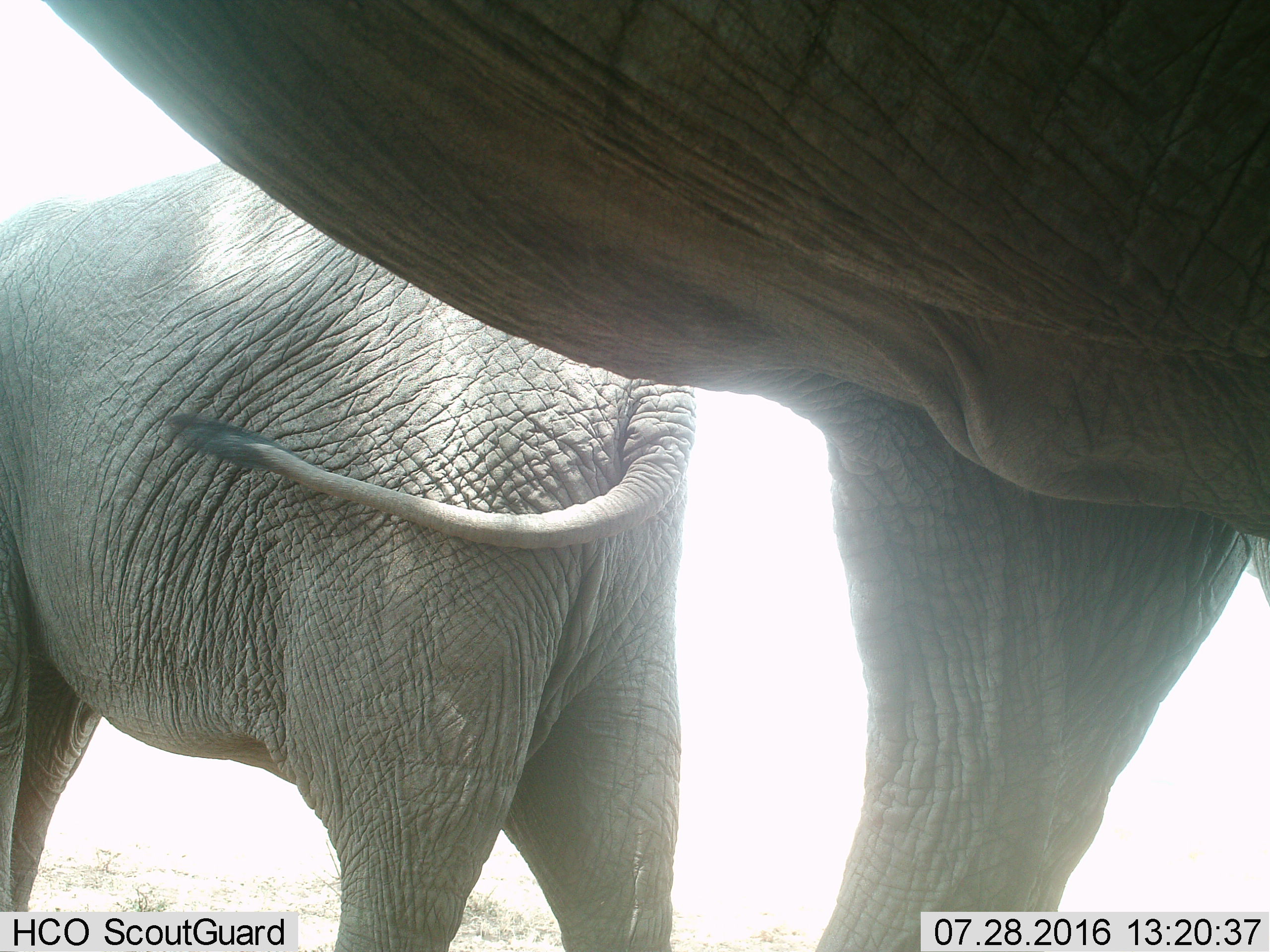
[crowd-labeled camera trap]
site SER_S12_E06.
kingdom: Animalia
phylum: Chordata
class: Mammalia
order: Proboscidea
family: Elephantidae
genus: Loxodonta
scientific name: Loxodonta africana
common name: african bush elephant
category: elephant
Elephant (african bush elephant) (Loxodonta africana), count 2. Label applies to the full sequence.